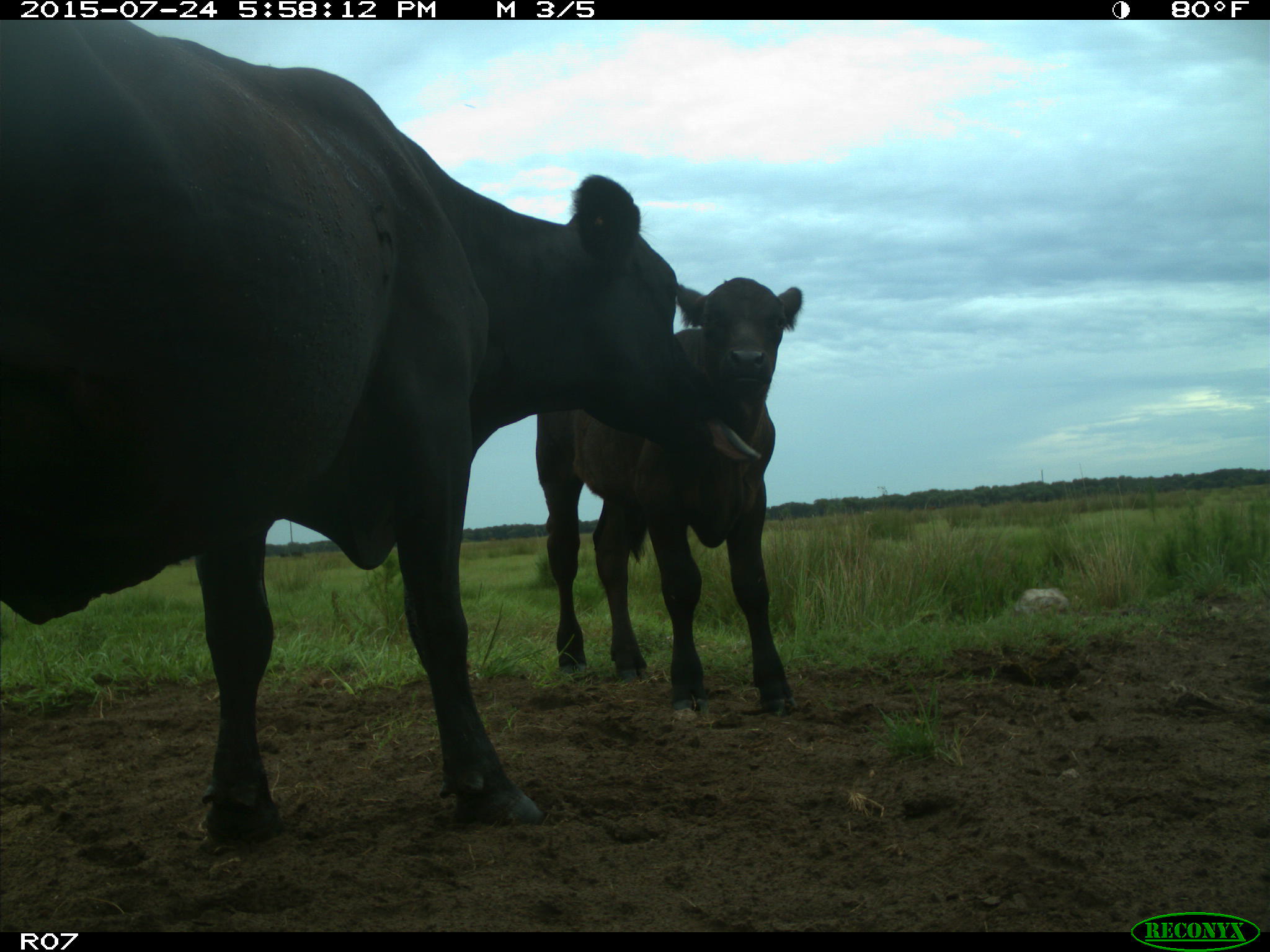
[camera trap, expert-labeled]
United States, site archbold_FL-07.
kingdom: Animalia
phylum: Chordata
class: Mammalia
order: Artiodactyla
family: Bovidae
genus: Bos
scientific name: Bos taurus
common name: domestic cow